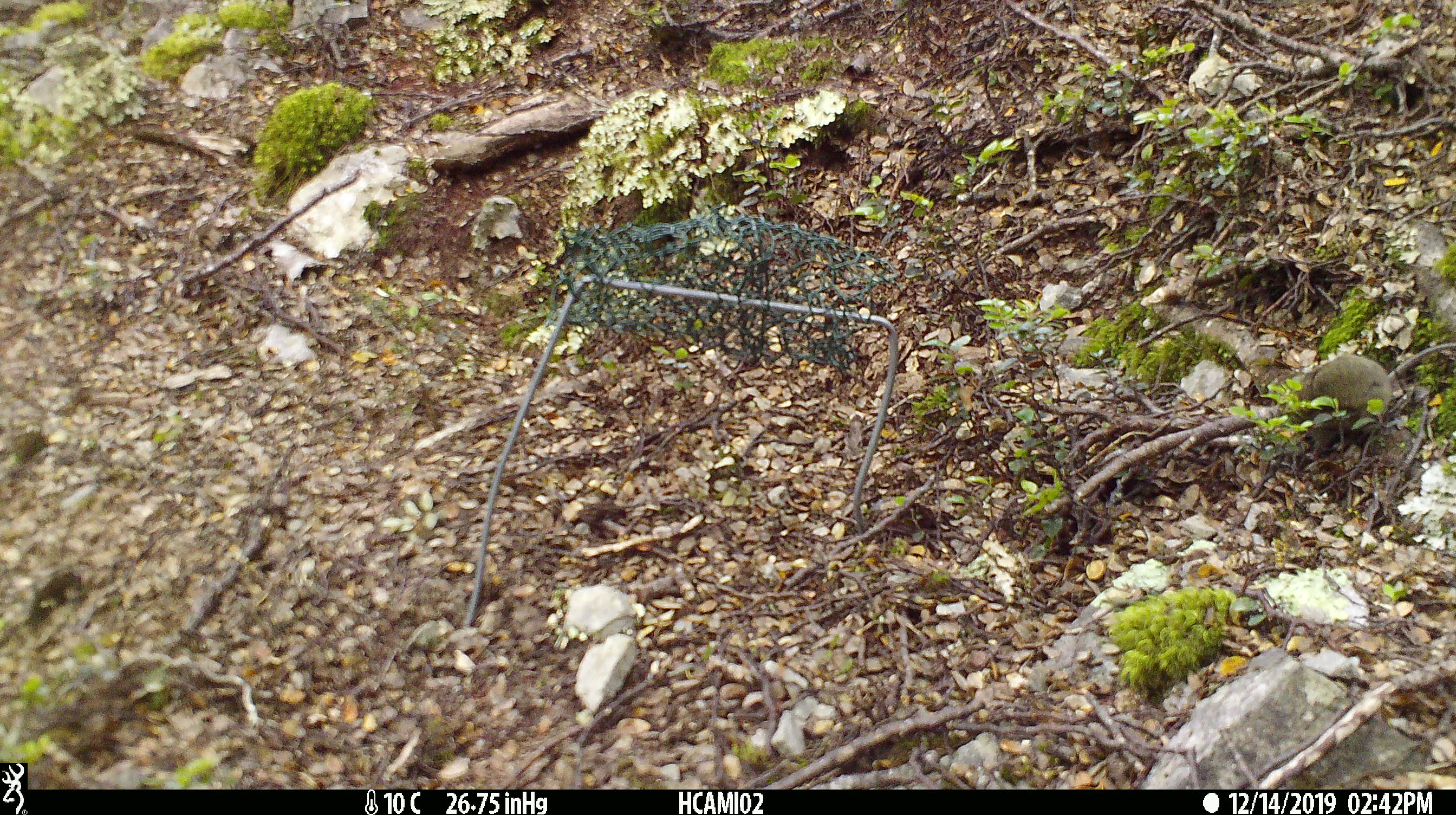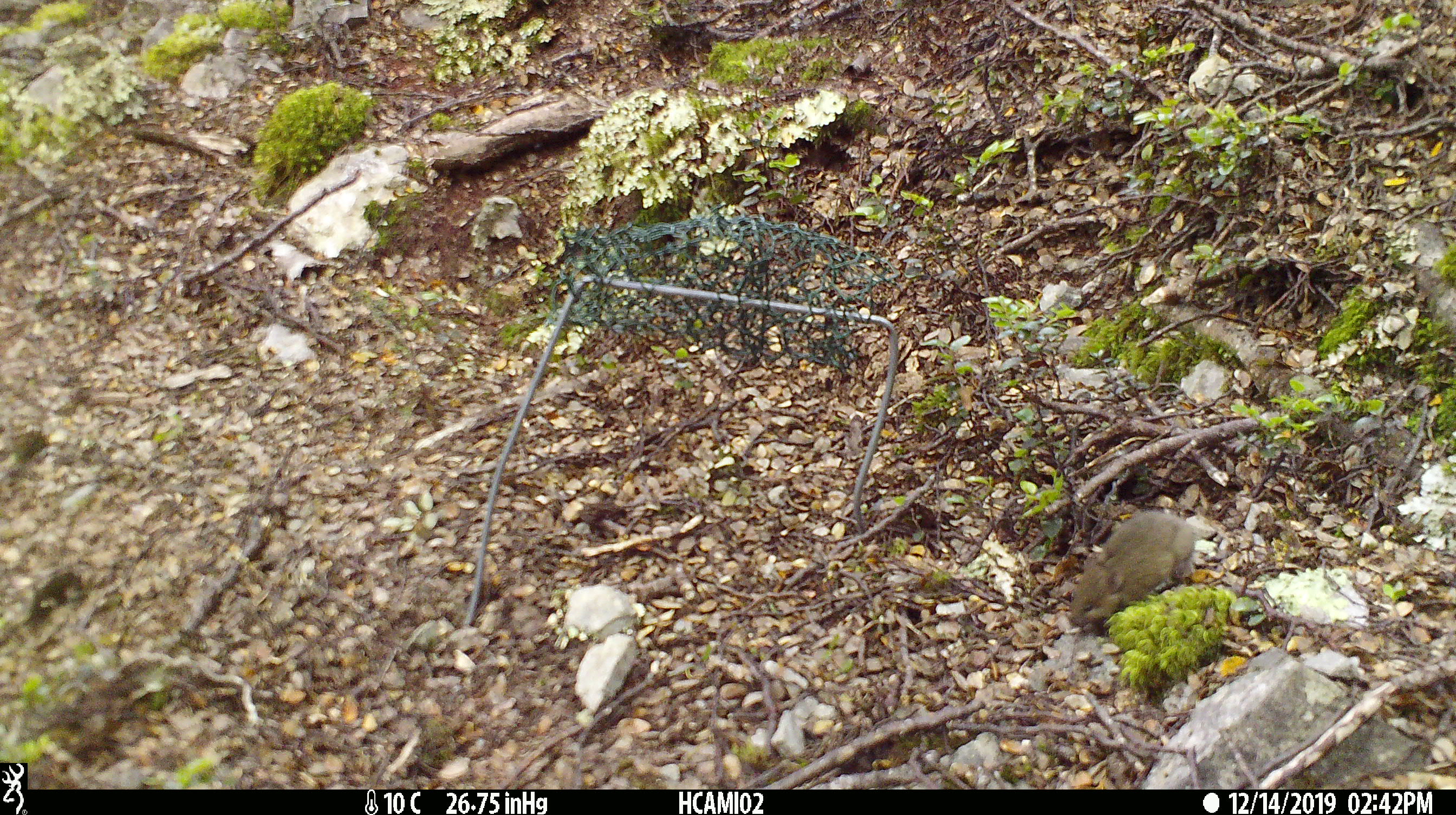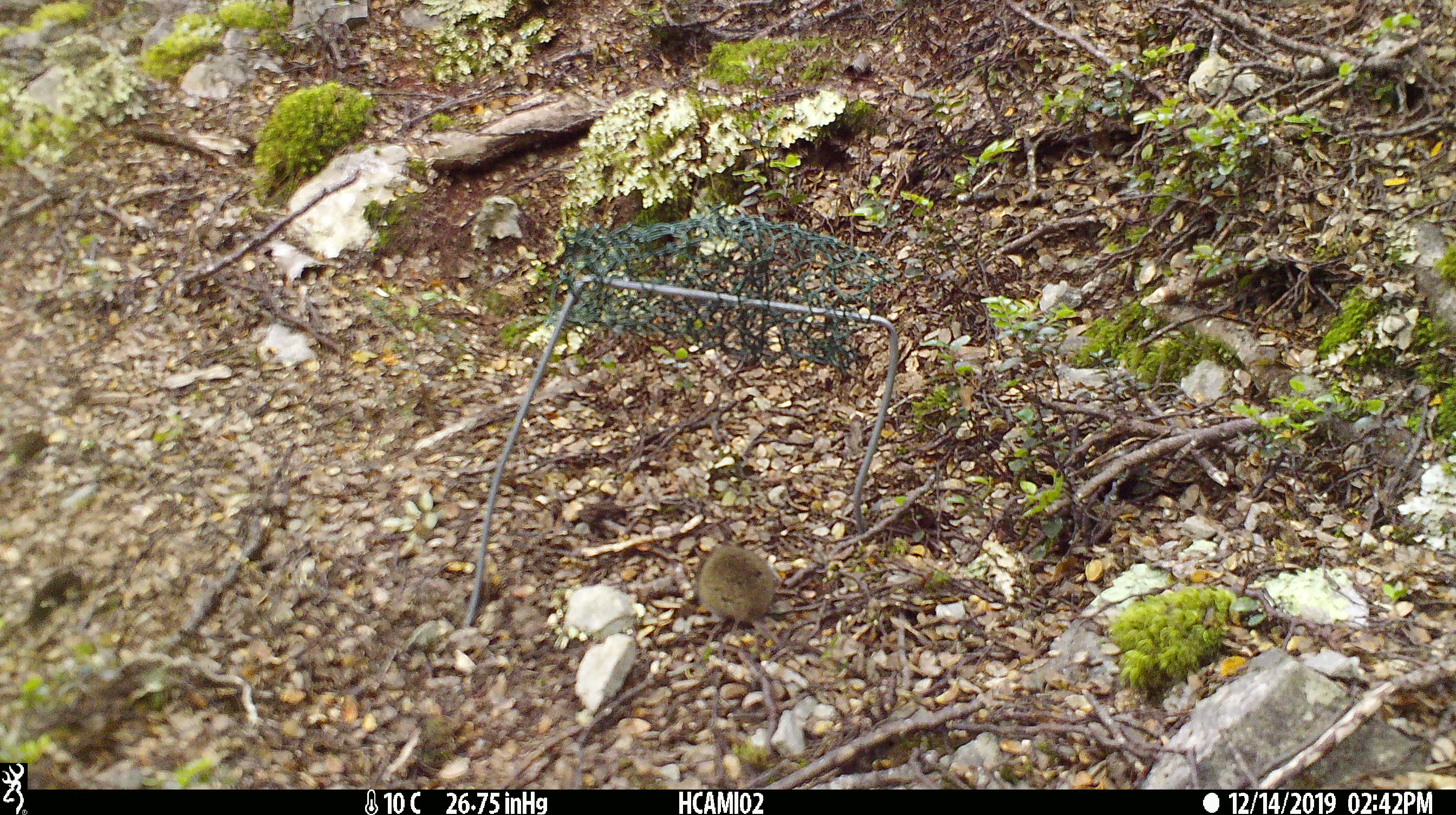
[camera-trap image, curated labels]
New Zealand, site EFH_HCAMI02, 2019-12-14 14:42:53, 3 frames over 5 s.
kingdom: Animalia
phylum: Chordata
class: Mammalia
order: Rodentia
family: Muridae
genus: Mus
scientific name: Mus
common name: mouse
Mouse (Mus).